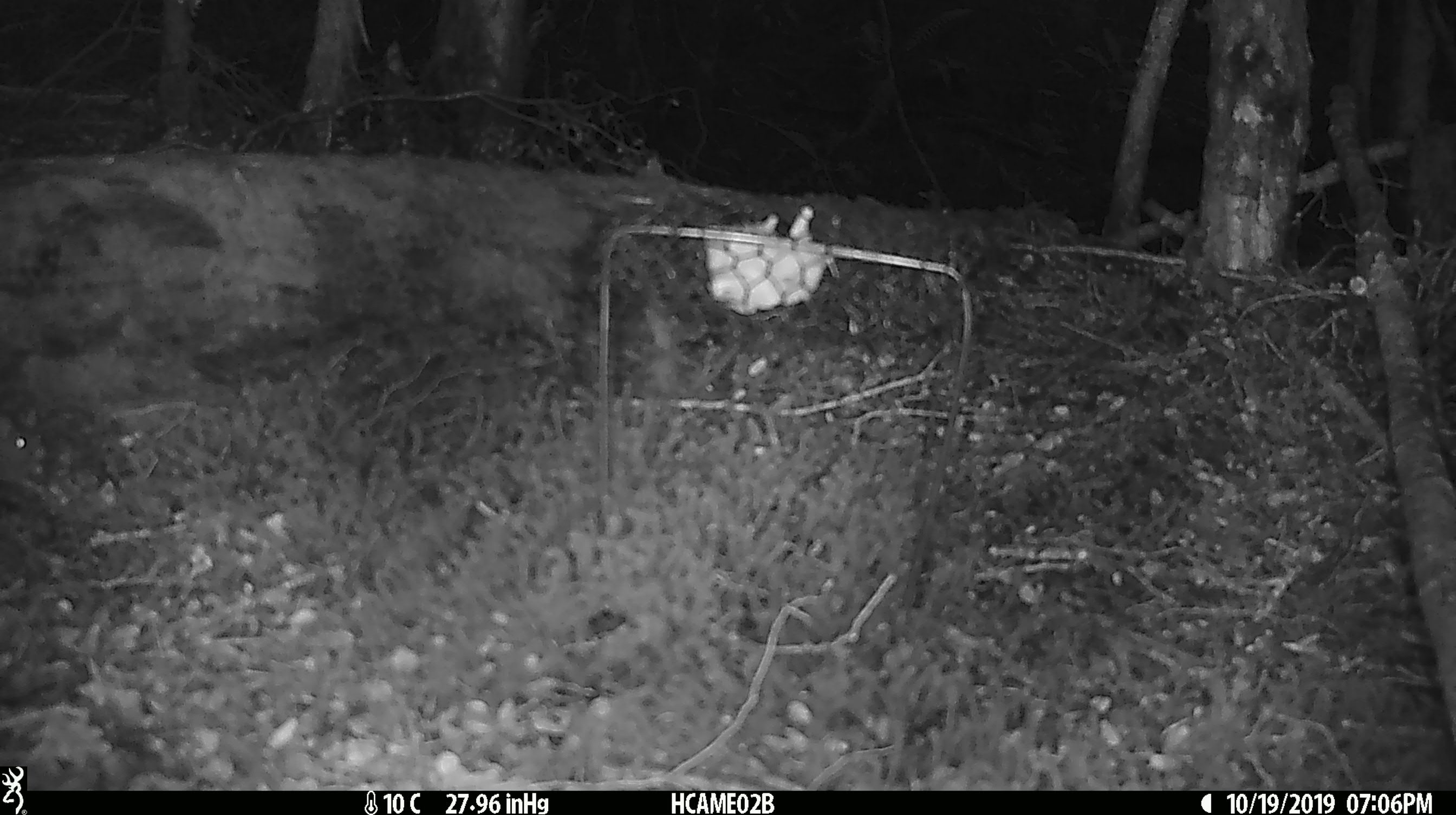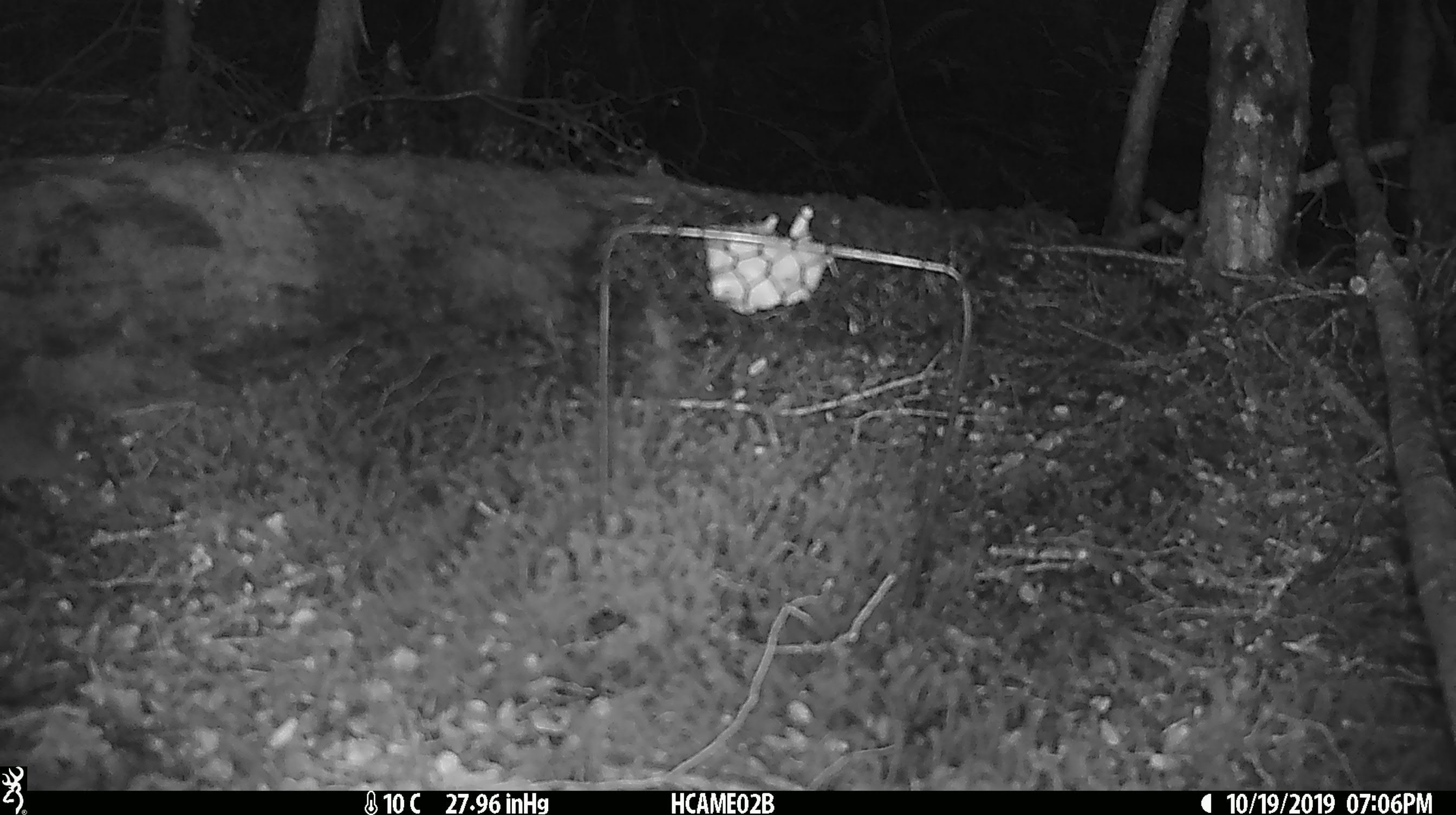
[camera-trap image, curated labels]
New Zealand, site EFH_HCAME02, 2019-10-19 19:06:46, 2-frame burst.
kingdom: Animalia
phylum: Chordata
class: Mammalia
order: Rodentia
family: Muridae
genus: Mus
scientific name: Mus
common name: mouse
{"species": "mouse (Mus)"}